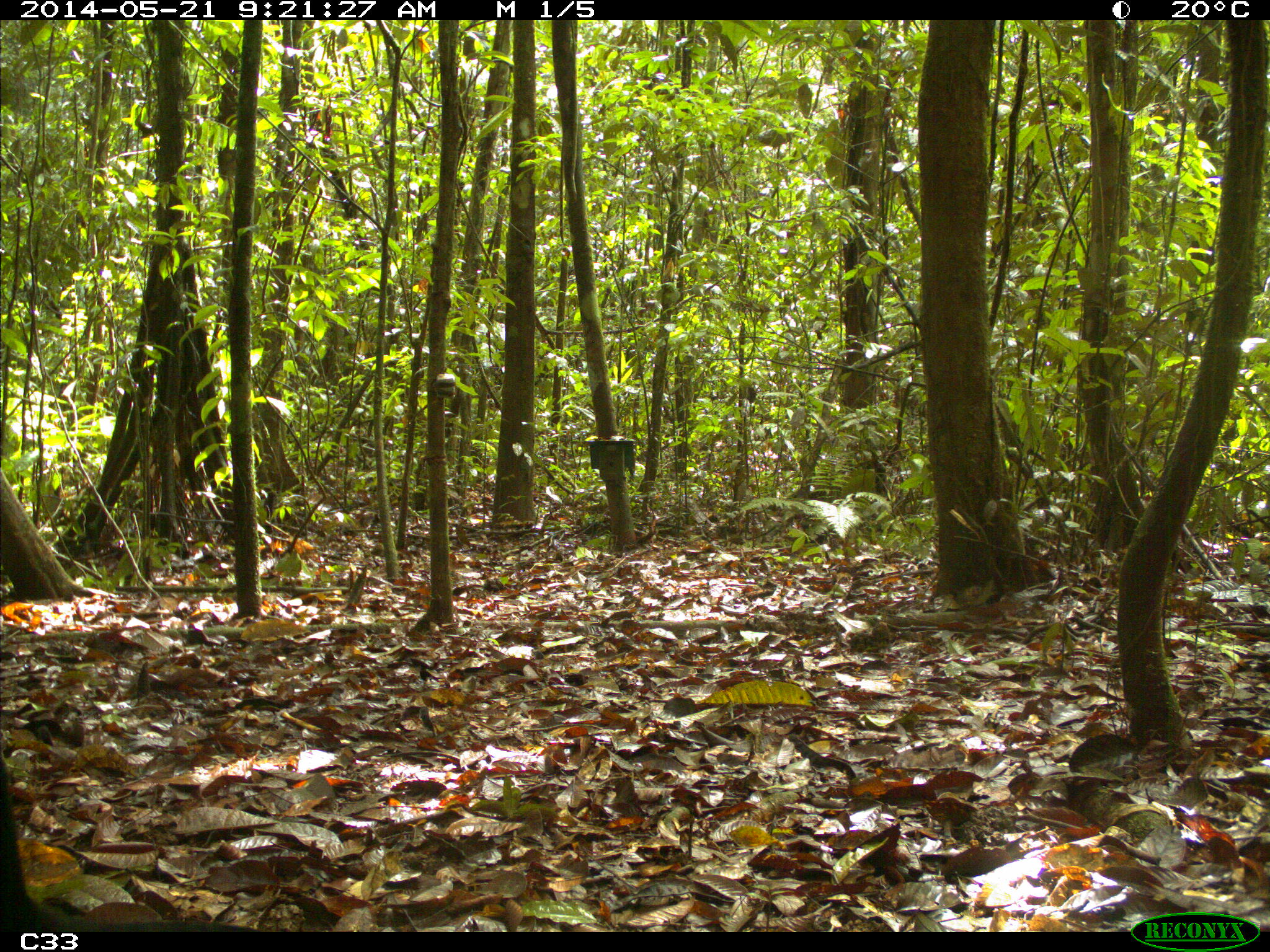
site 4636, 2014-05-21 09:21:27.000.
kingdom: Animalia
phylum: Chordata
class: Aves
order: Gruiformes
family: Psophiidae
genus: Psophia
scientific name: Psophia crepitans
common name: gray-winged trumpeter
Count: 2.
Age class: adult.